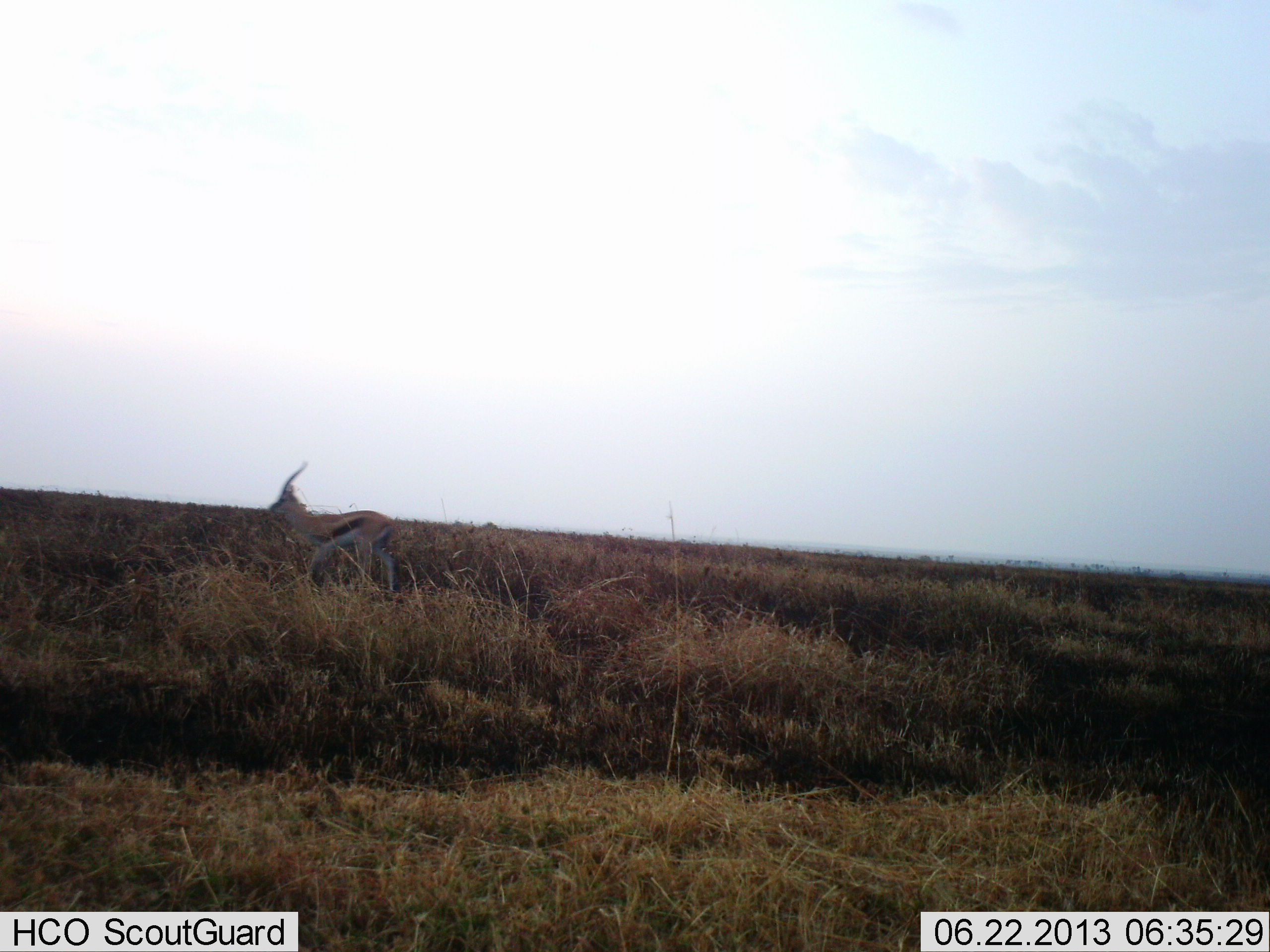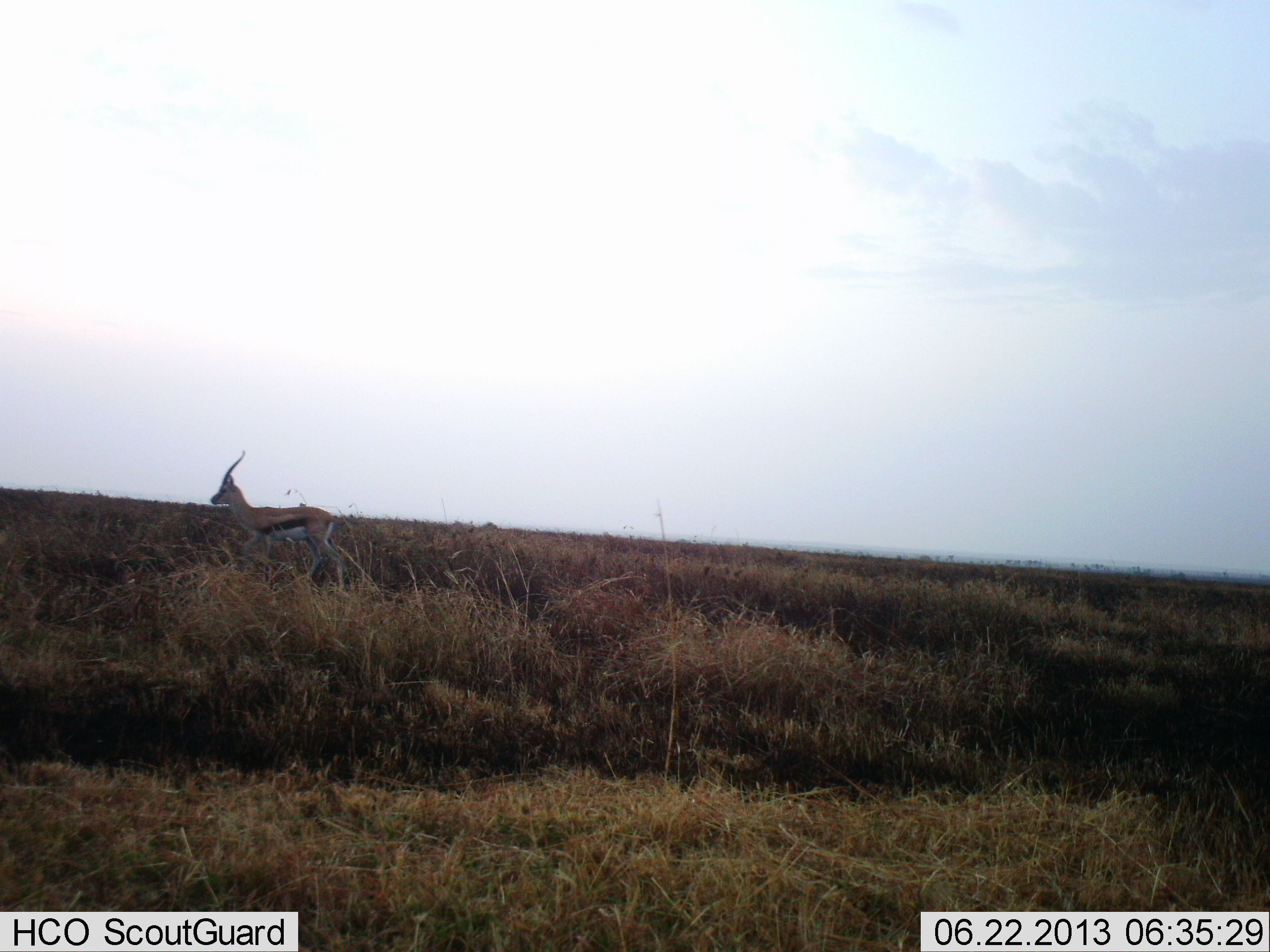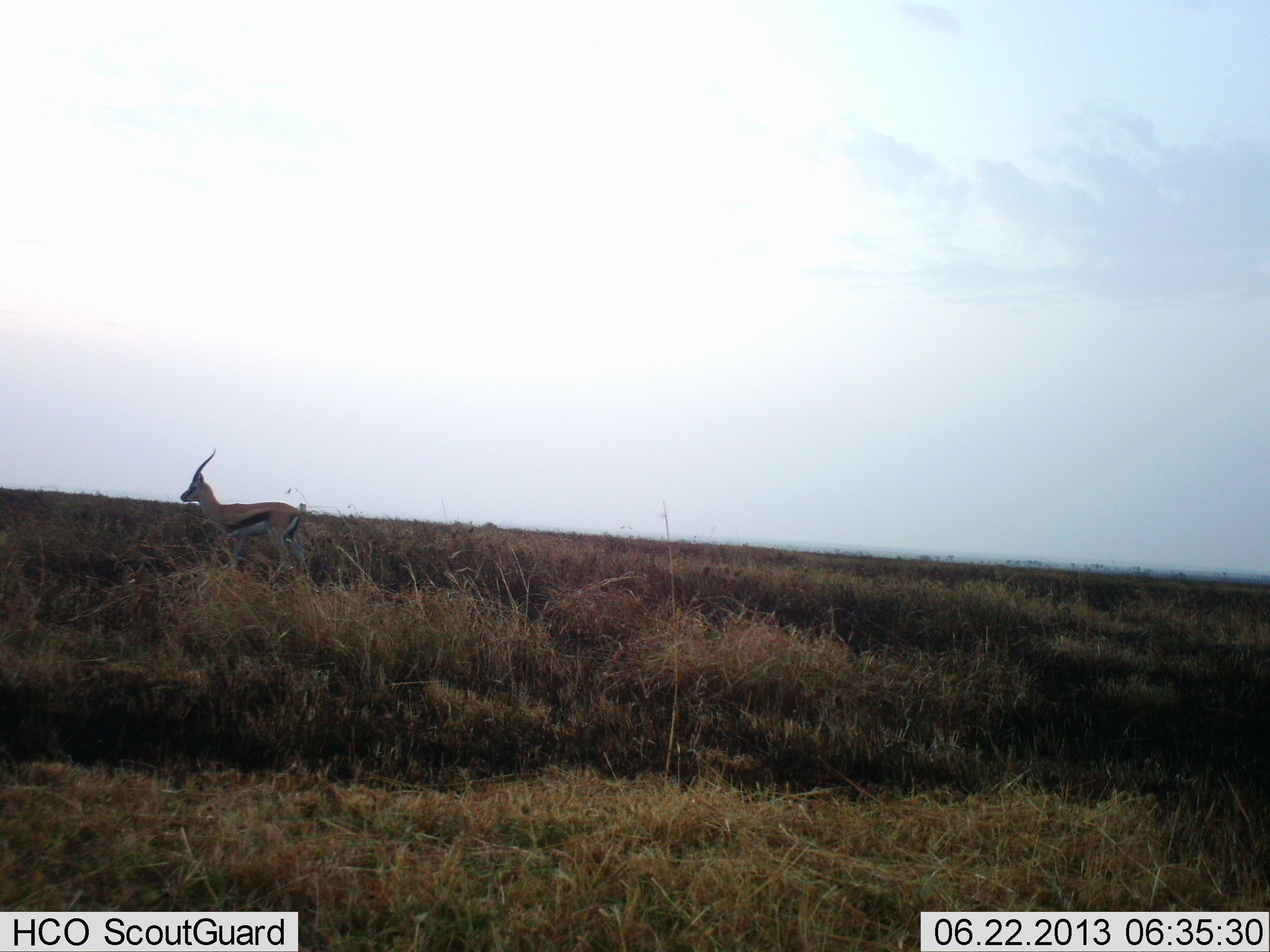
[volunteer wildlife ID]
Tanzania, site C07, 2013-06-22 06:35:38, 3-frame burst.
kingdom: Animalia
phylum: Chordata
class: Mammalia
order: Artiodactyla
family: Bovidae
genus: Eudorcas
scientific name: Eudorcas thomsonii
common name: thomson's gazelle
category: gazellethomsons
Gazellethomsons (thomson's gazelle) (Eudorcas thomsonii), count 1. Behavior (volunteer vote fractions): standing 10%, resting 10%, moving 80%, interacting 0%. Young present (vote fraction): 0%. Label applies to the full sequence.